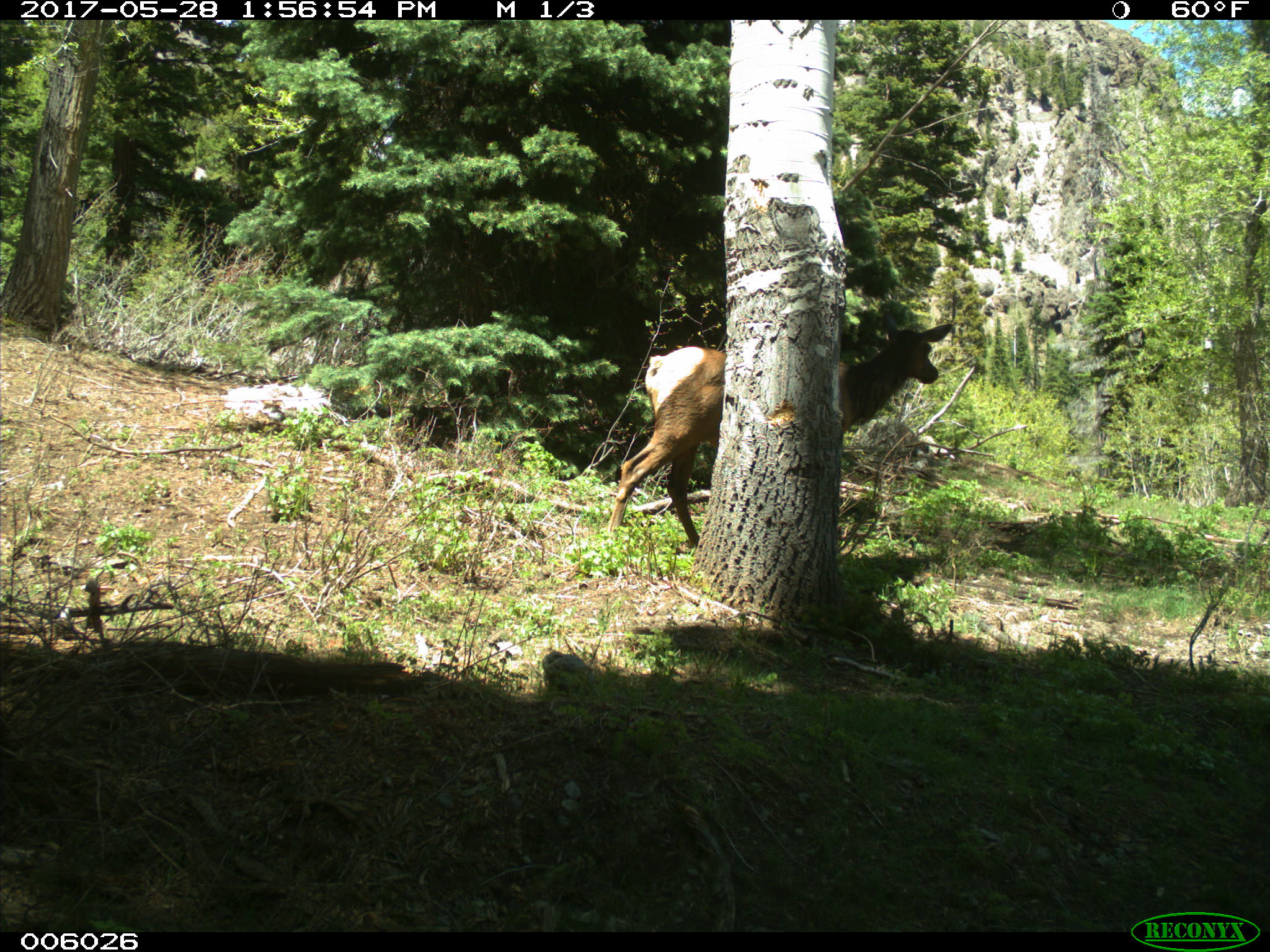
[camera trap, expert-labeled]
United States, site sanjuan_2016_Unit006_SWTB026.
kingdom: Animalia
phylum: Chordata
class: Mammalia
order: Artiodactyla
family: Cervidae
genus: Cervus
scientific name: Cervus elaphus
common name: red deer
Cervus elaphus (red deer).